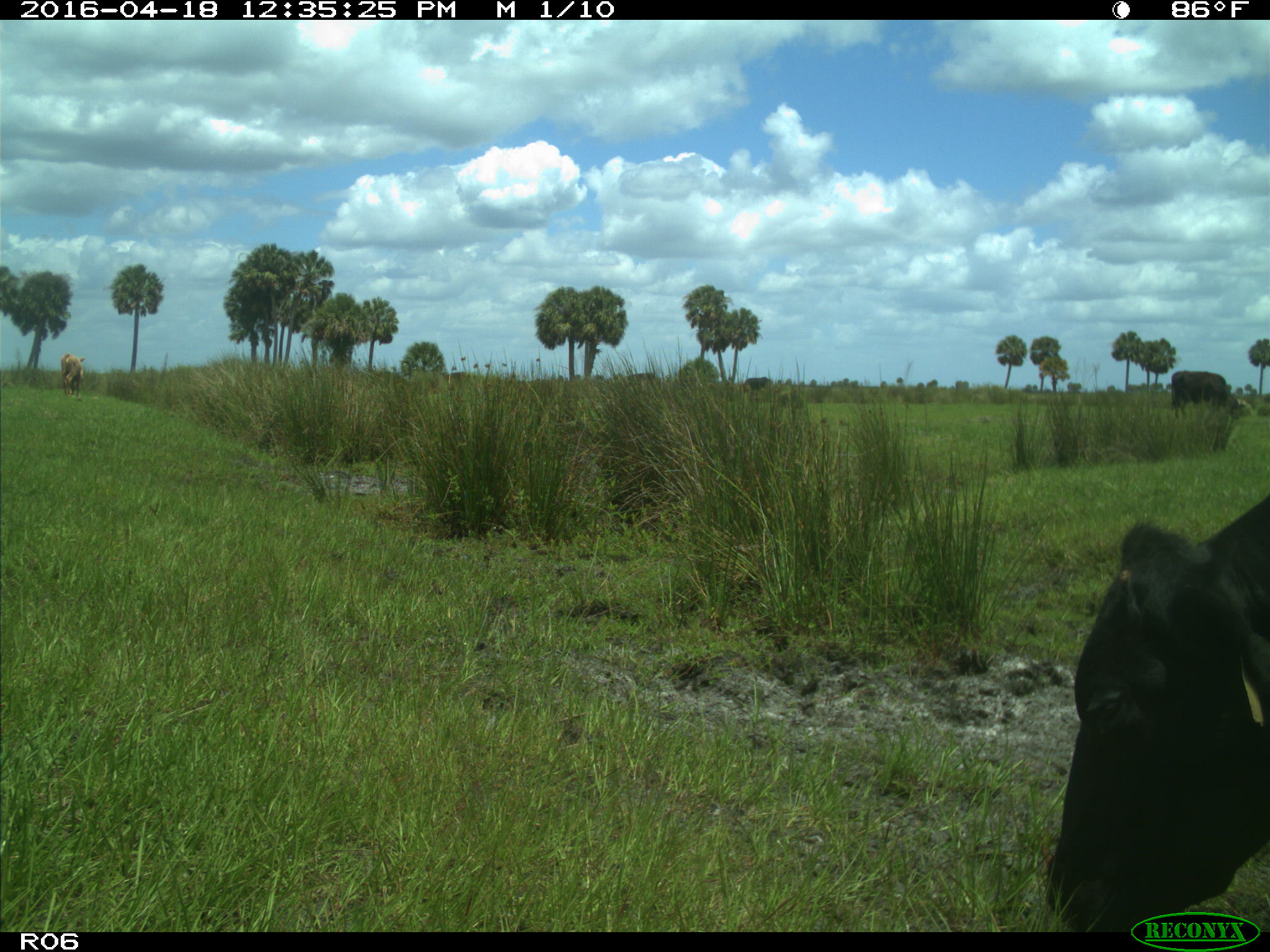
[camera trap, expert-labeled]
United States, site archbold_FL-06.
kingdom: Animalia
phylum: Chordata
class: Mammalia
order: Artiodactyla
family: Bovidae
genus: Bos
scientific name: Bos taurus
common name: domestic cow